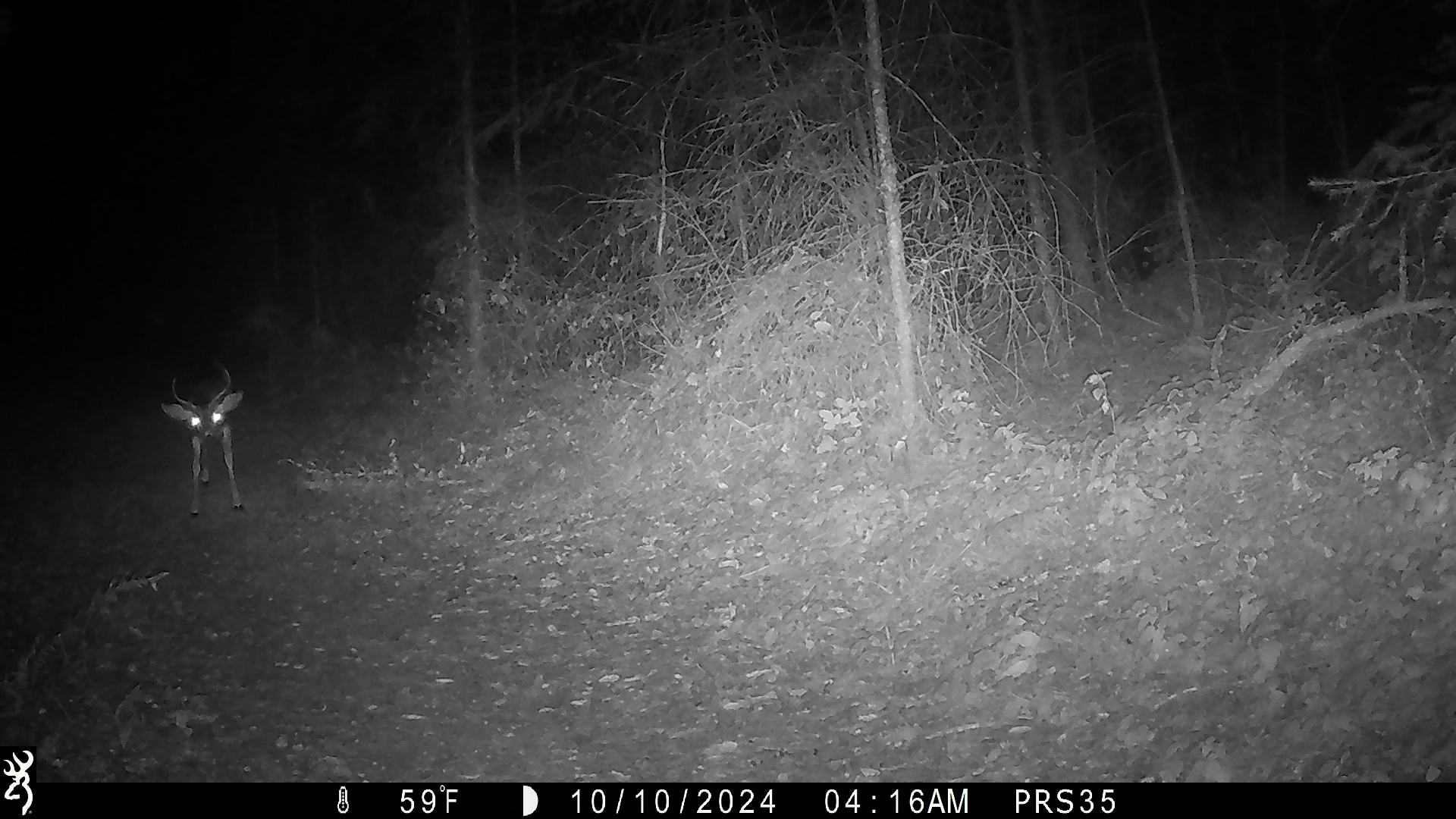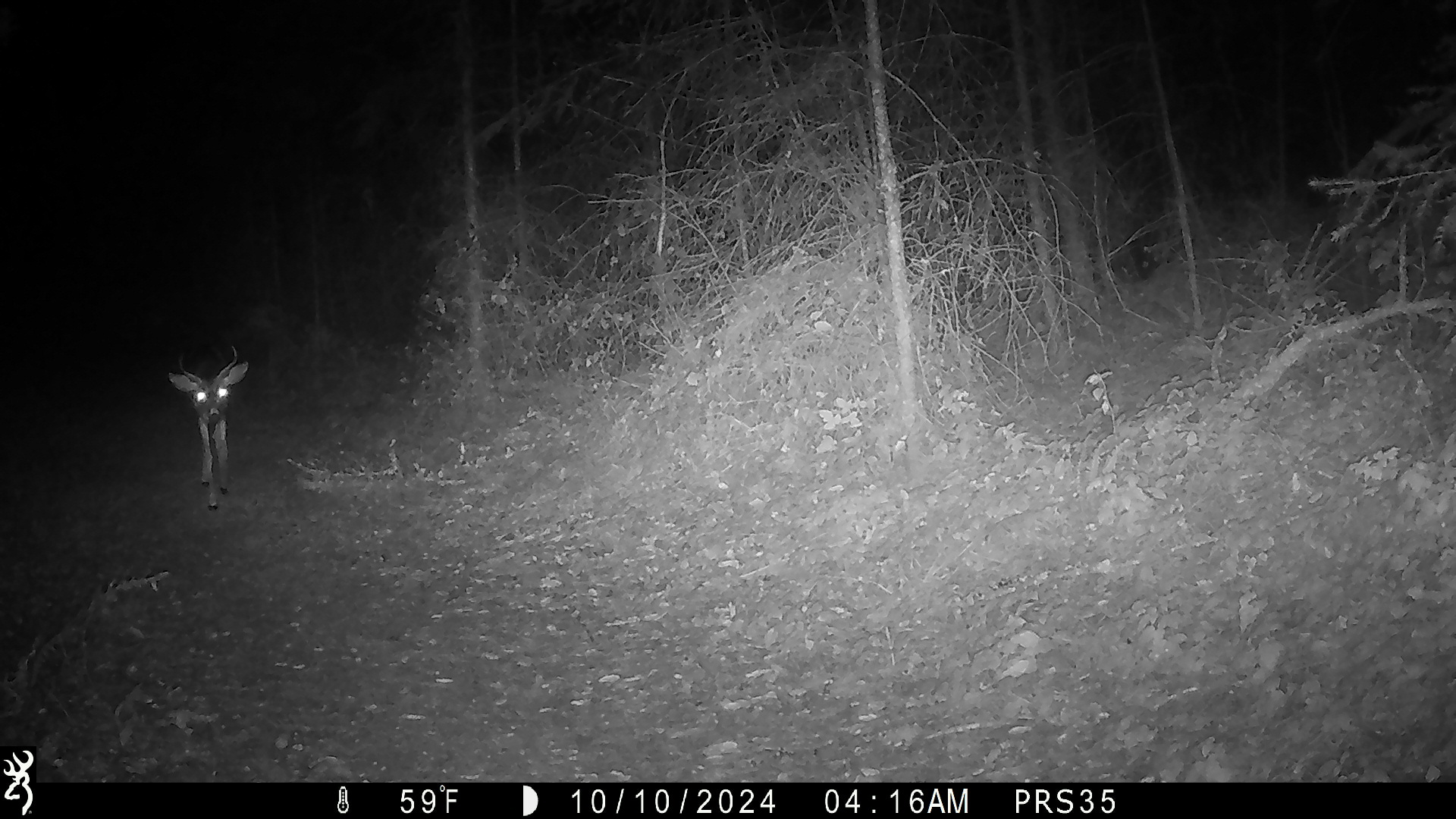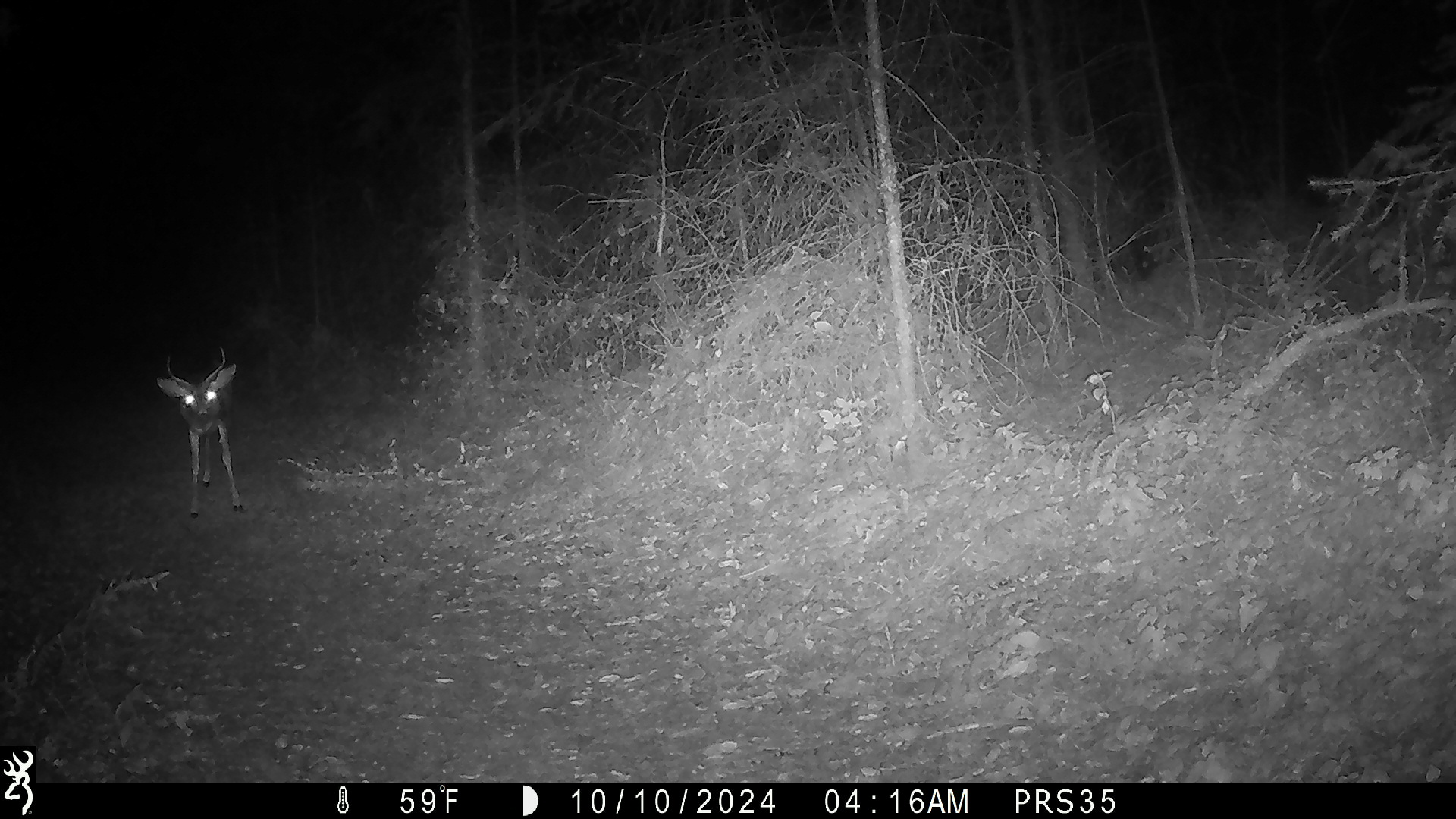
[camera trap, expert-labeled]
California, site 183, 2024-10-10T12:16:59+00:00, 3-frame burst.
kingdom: Animalia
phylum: Chordata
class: Mammalia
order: Artiodactyla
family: Cervidae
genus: Odocoileus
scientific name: Odocoileus hemionus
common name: mule deer